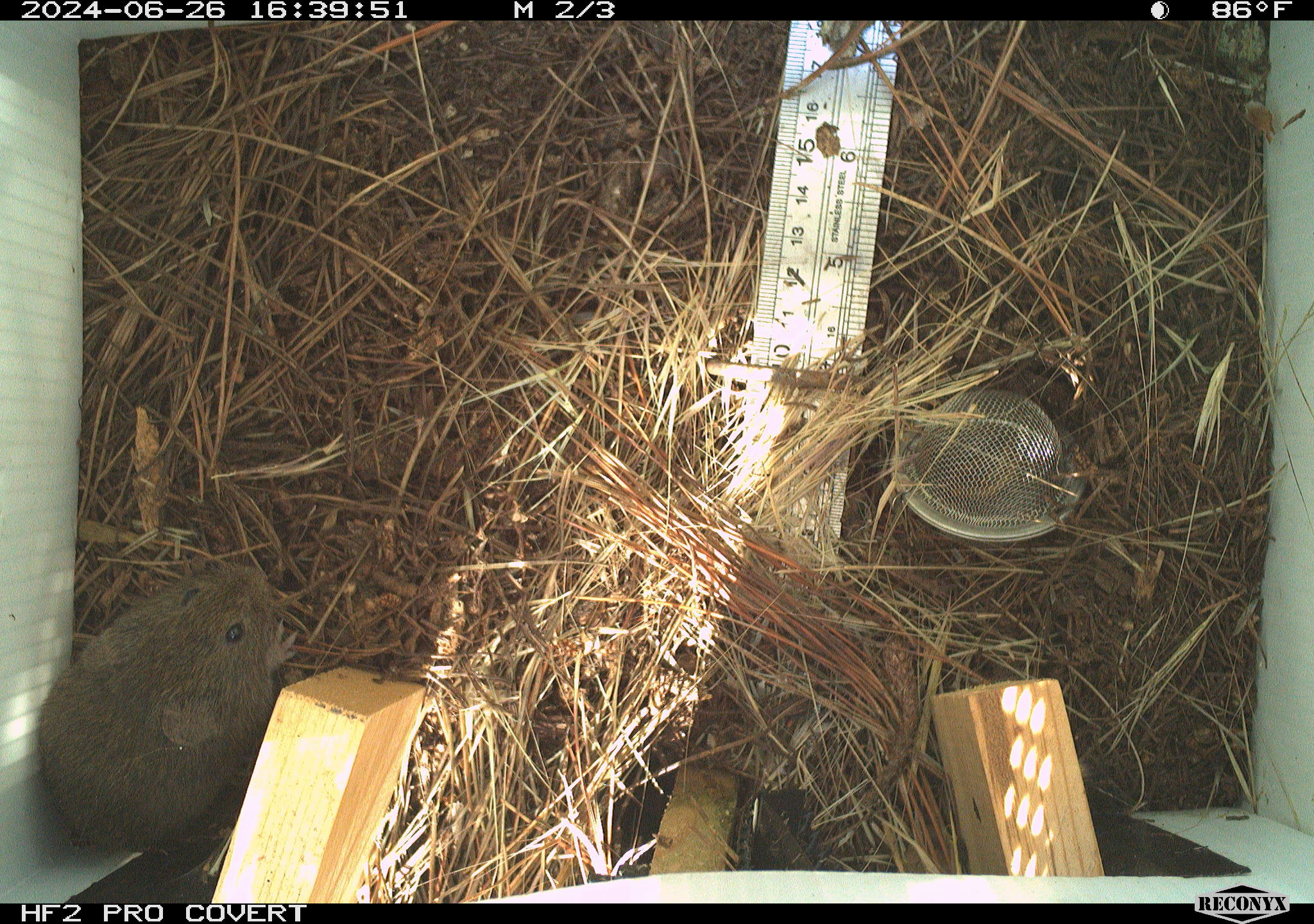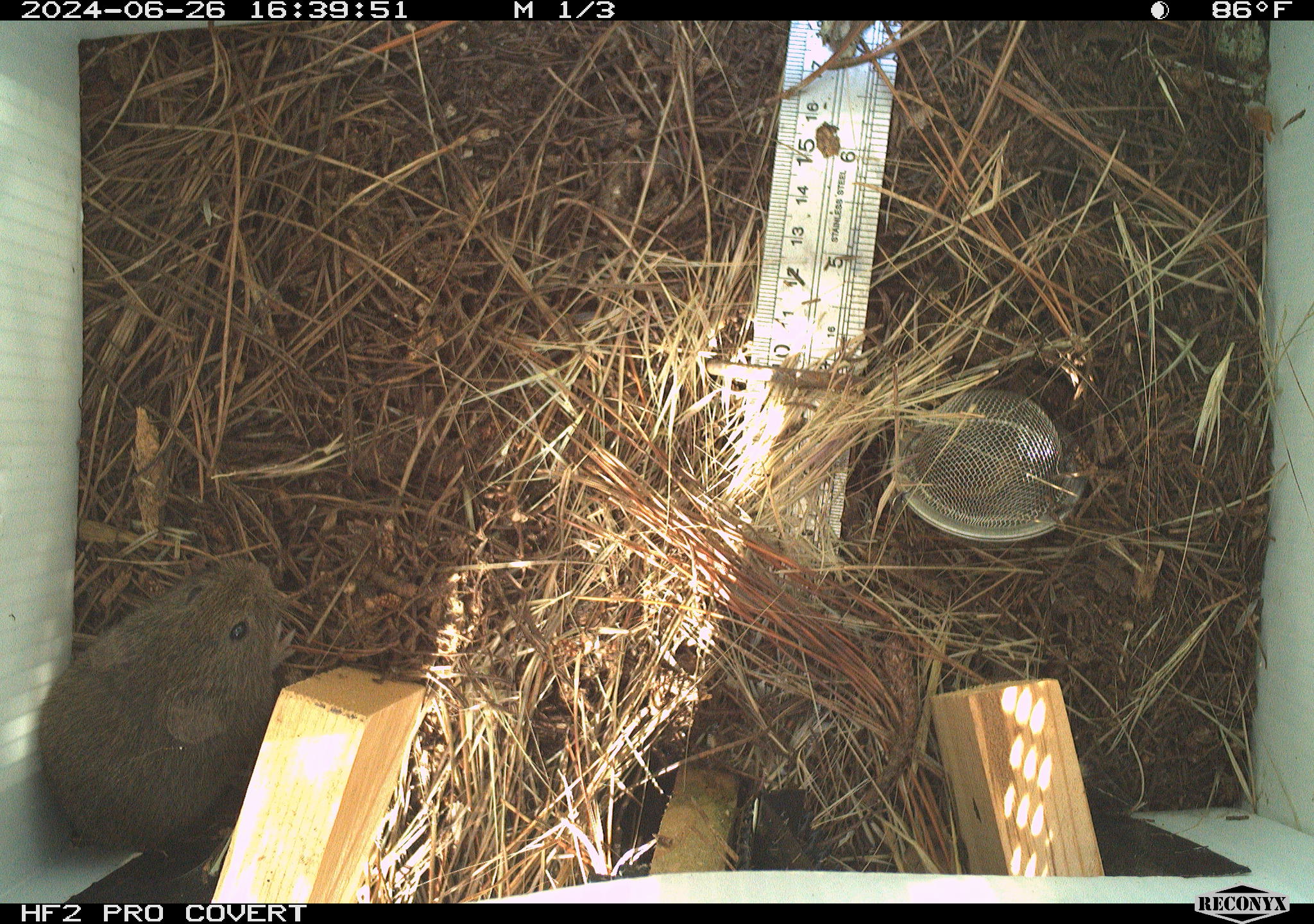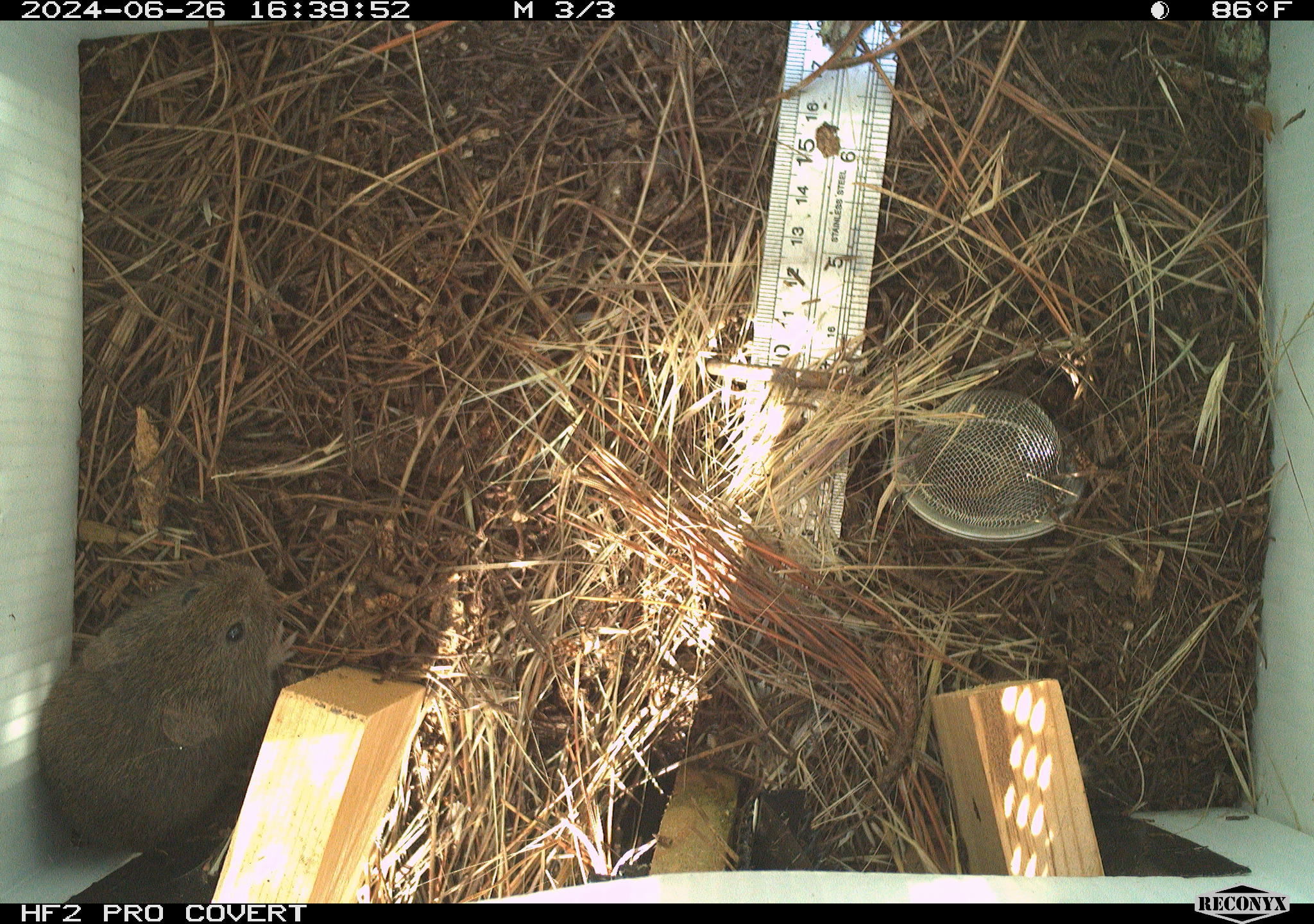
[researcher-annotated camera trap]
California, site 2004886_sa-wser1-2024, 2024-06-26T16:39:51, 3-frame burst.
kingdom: Animalia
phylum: Chordata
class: Mammalia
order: Rodentia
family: Cricetidae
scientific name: Arvicolinae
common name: voles, lemmings, and muskrats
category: arvicolinae subfamily